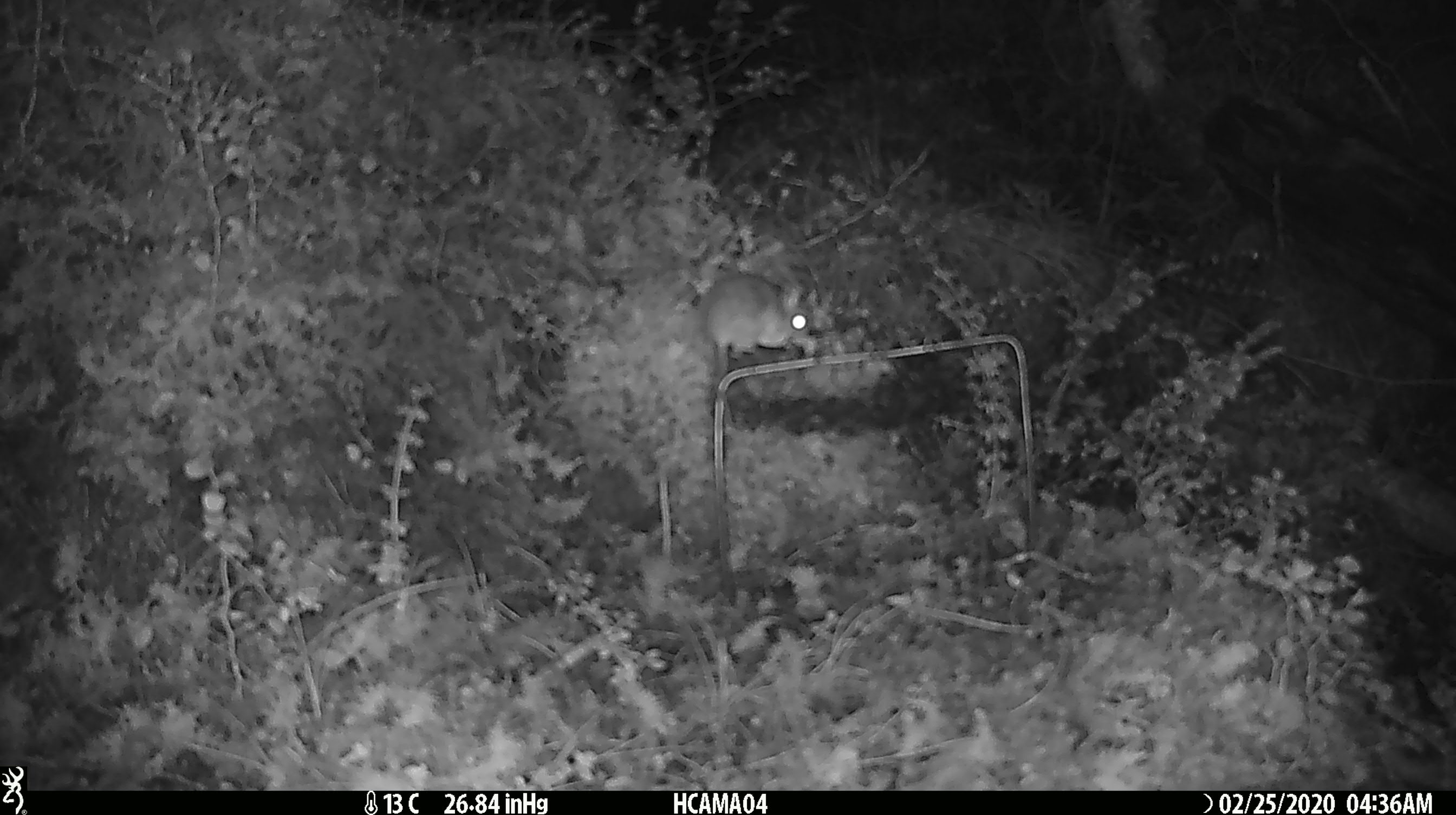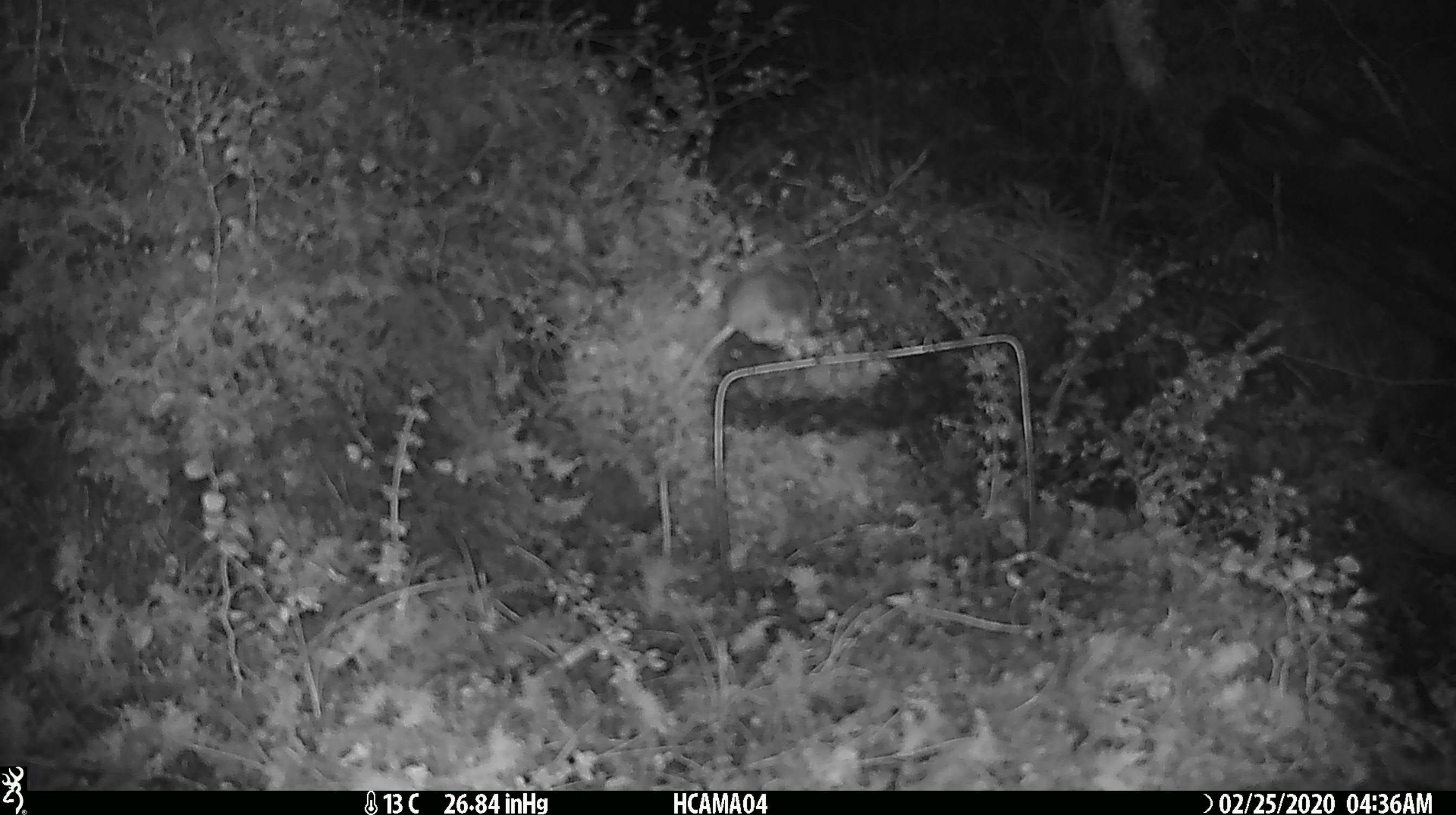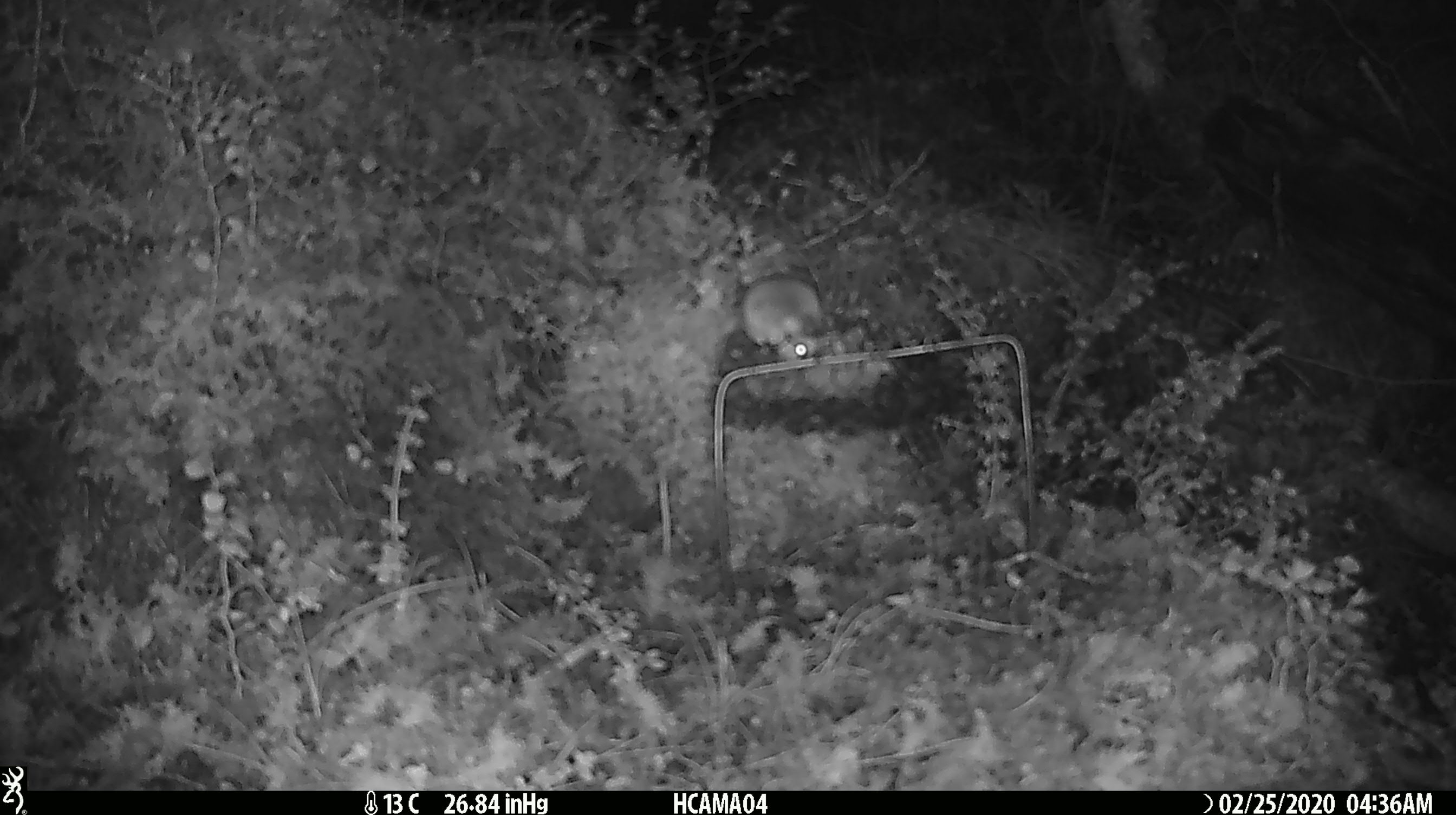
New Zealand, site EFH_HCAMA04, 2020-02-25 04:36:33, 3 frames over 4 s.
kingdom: Animalia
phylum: Chordata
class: Mammalia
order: Rodentia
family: Muridae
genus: Mus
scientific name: Mus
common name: mouse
Mouse (Mus).